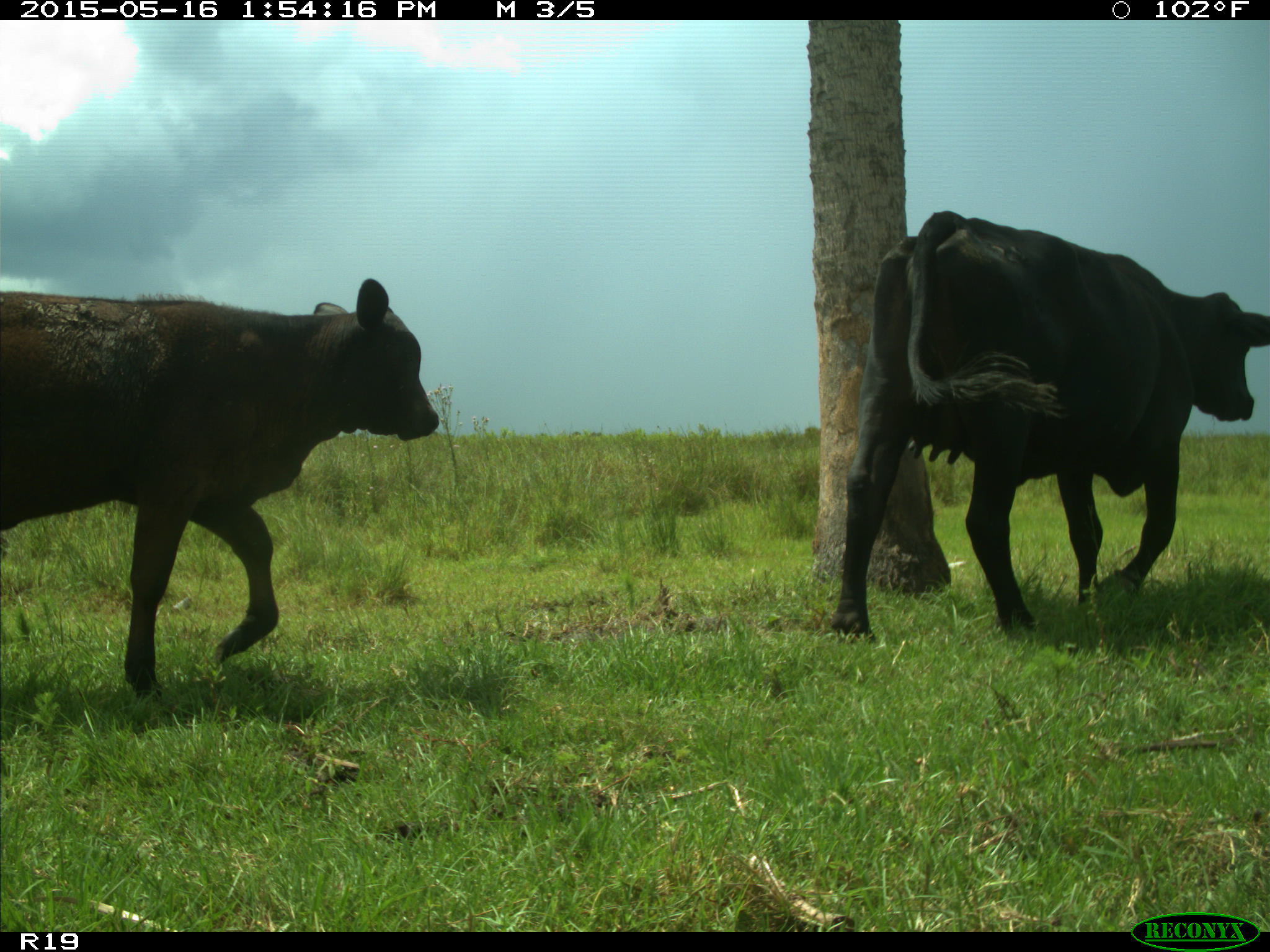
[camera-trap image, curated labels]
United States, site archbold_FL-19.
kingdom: Animalia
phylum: Chordata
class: Mammalia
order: Artiodactyla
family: Bovidae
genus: Bos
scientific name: Bos taurus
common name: domestic cow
Bos taurus (domestic cow).